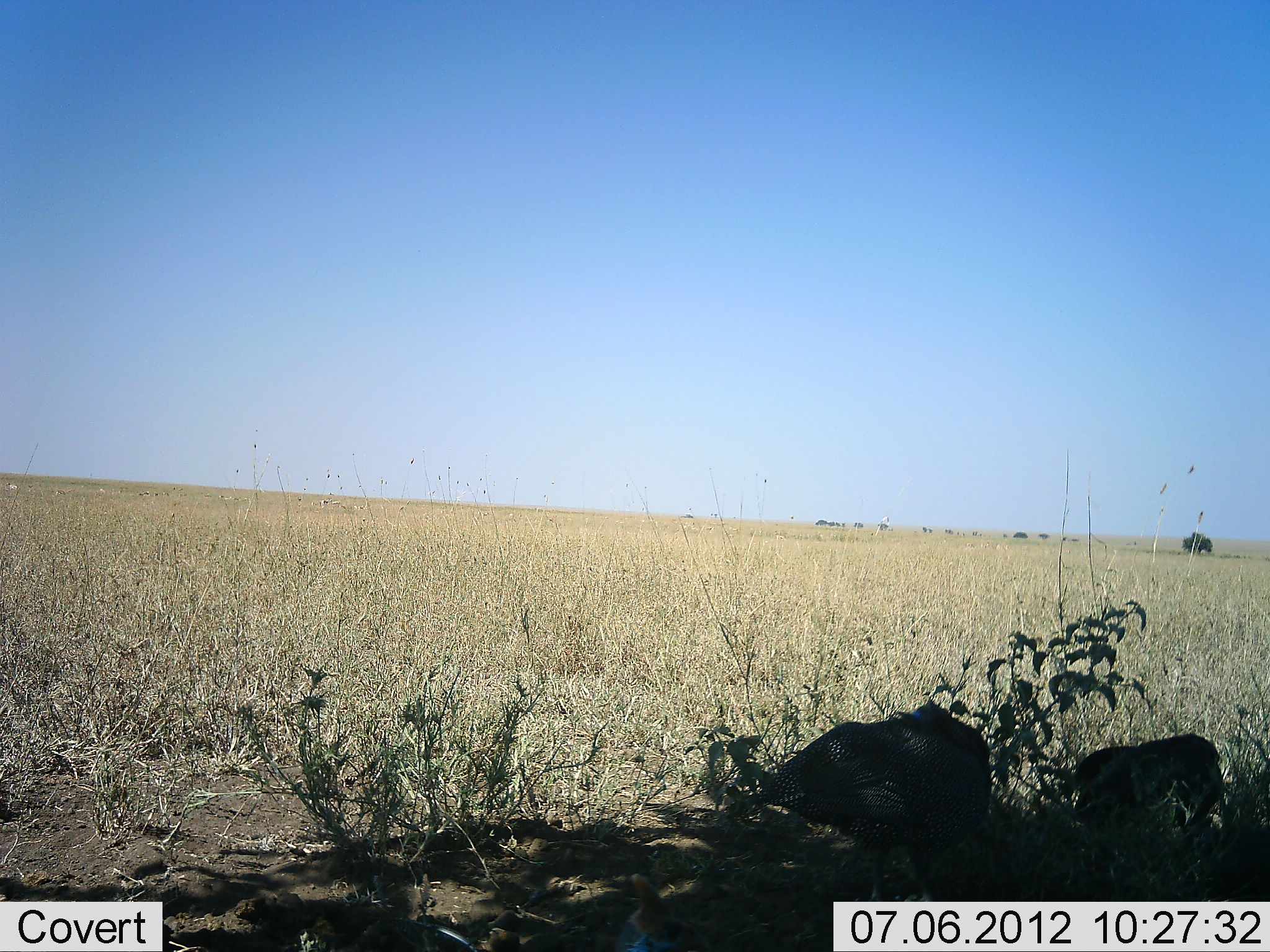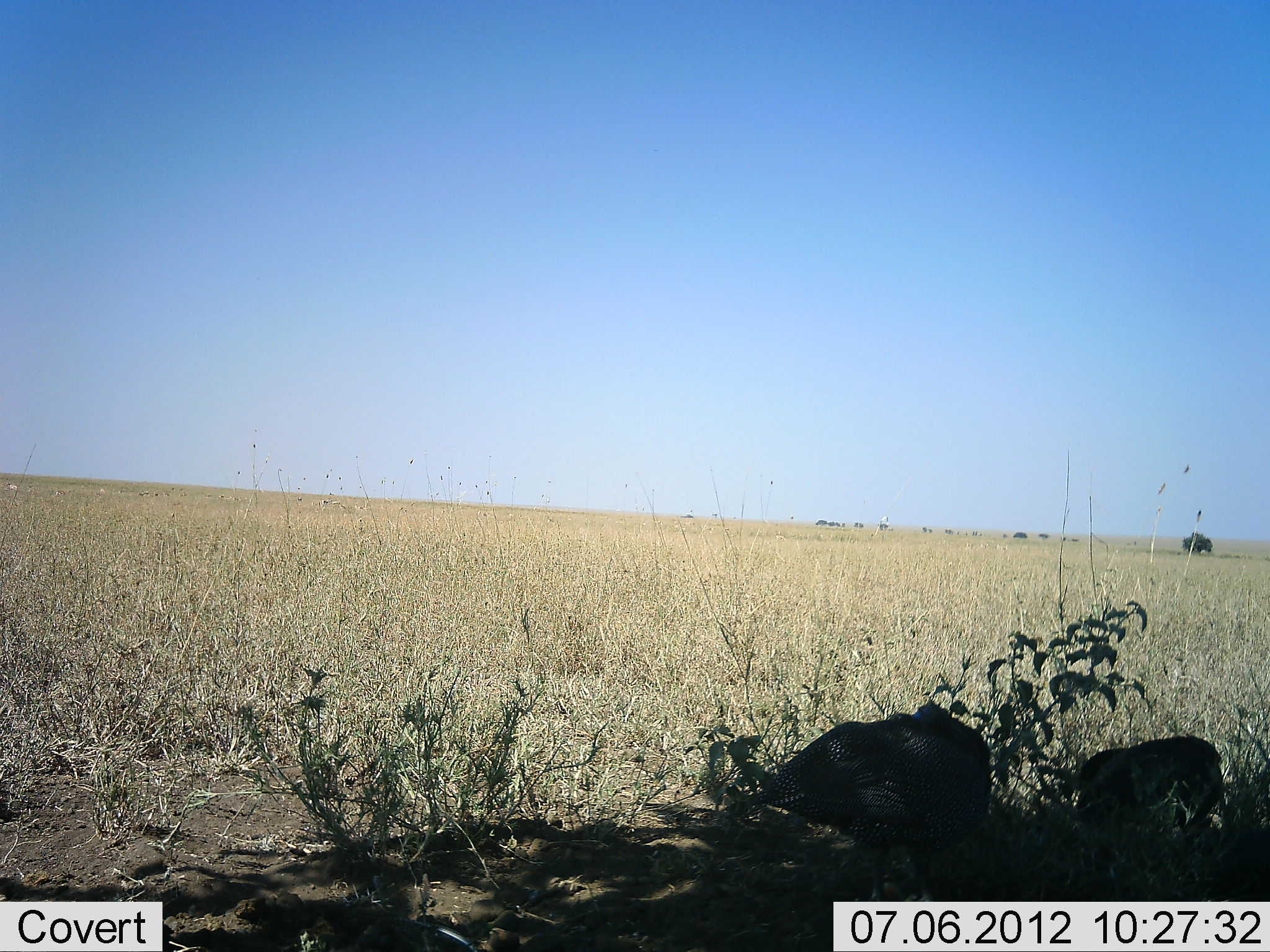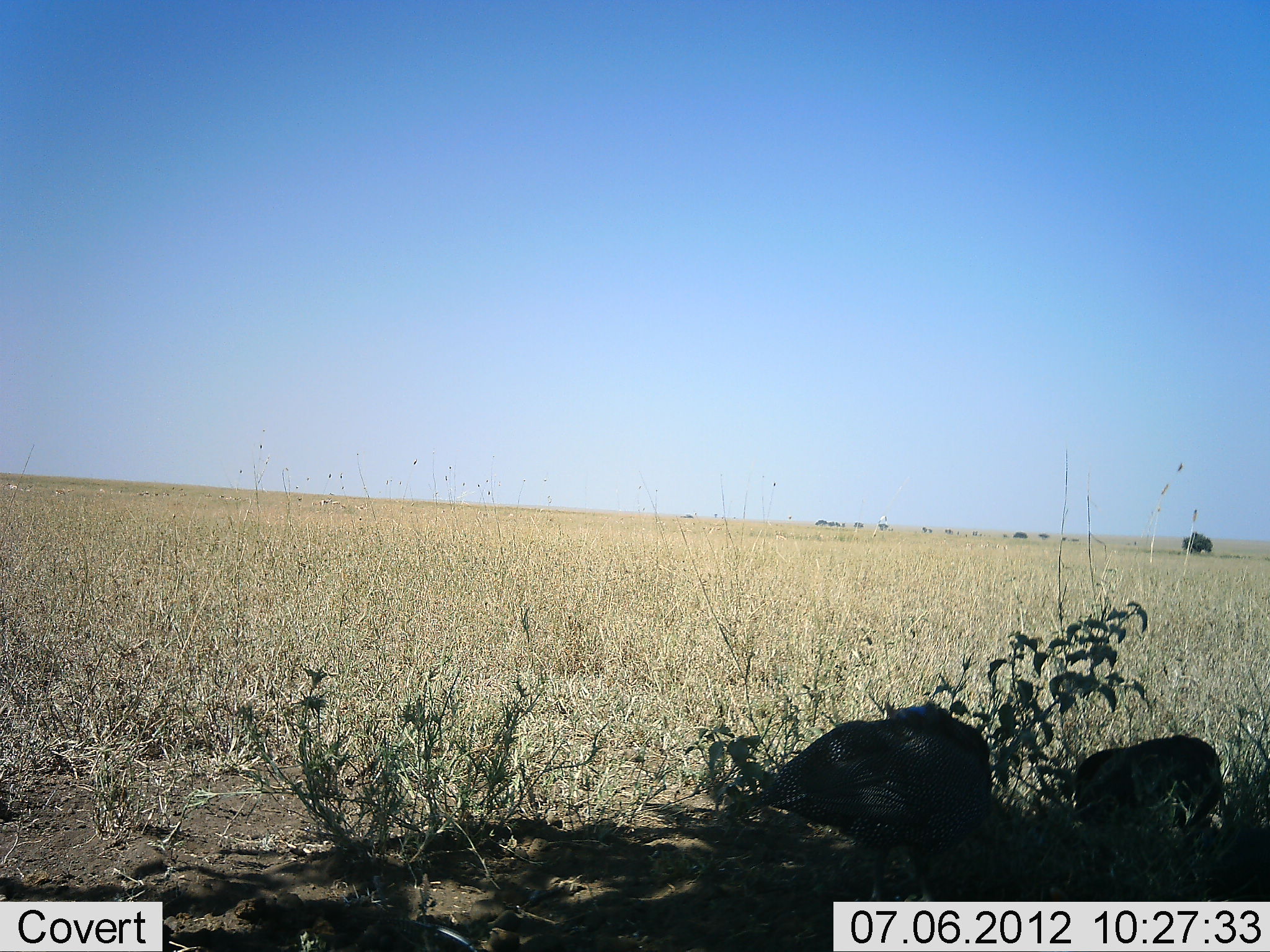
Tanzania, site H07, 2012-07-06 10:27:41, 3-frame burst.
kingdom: Animalia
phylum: Chordata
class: Aves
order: Galliformes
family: Numididae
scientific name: Numididae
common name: guinea fowl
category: guineafowl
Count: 2.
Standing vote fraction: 70%.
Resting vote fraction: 30%.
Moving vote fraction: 0%.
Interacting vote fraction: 0%.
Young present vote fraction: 0%.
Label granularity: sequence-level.